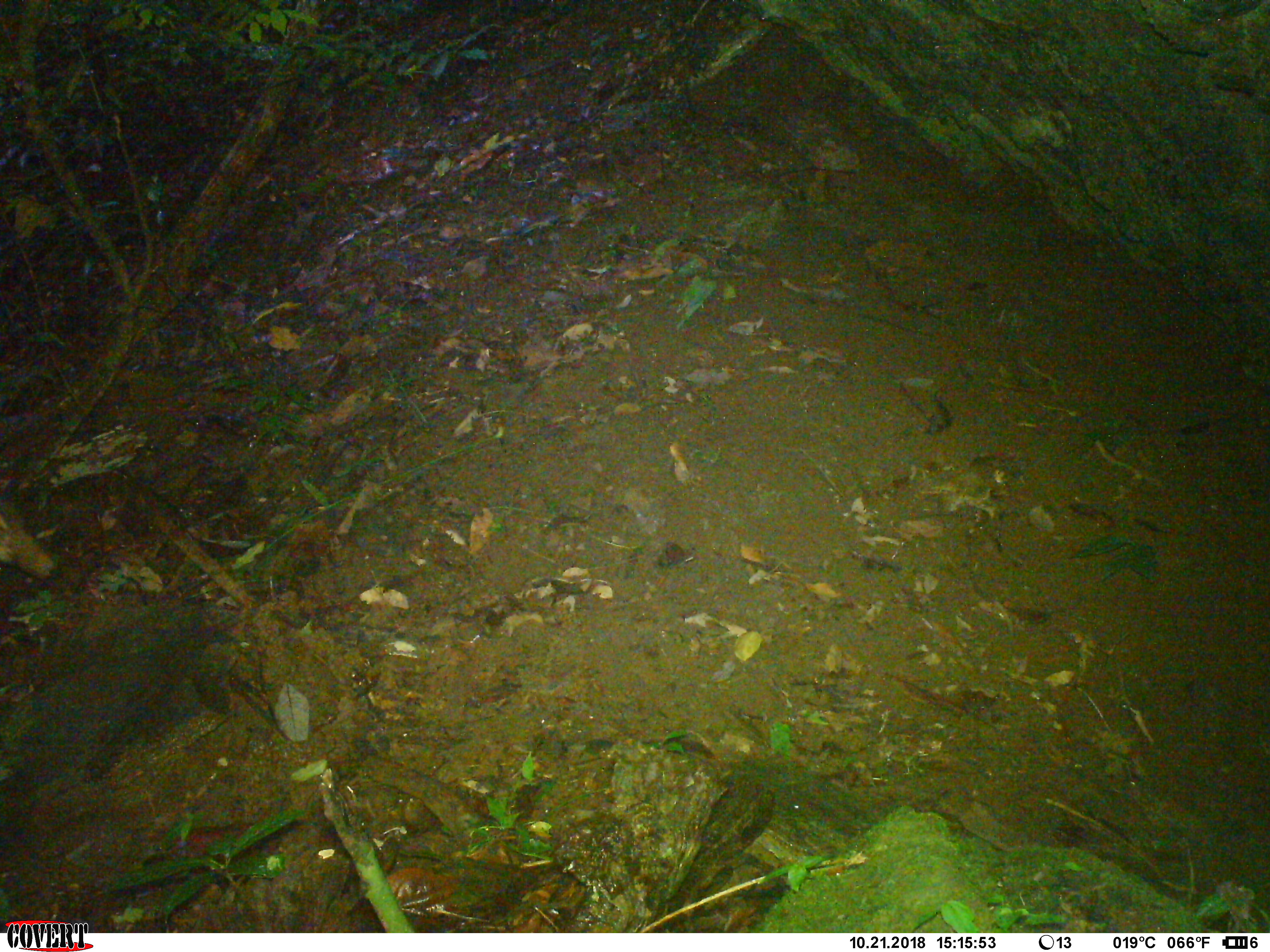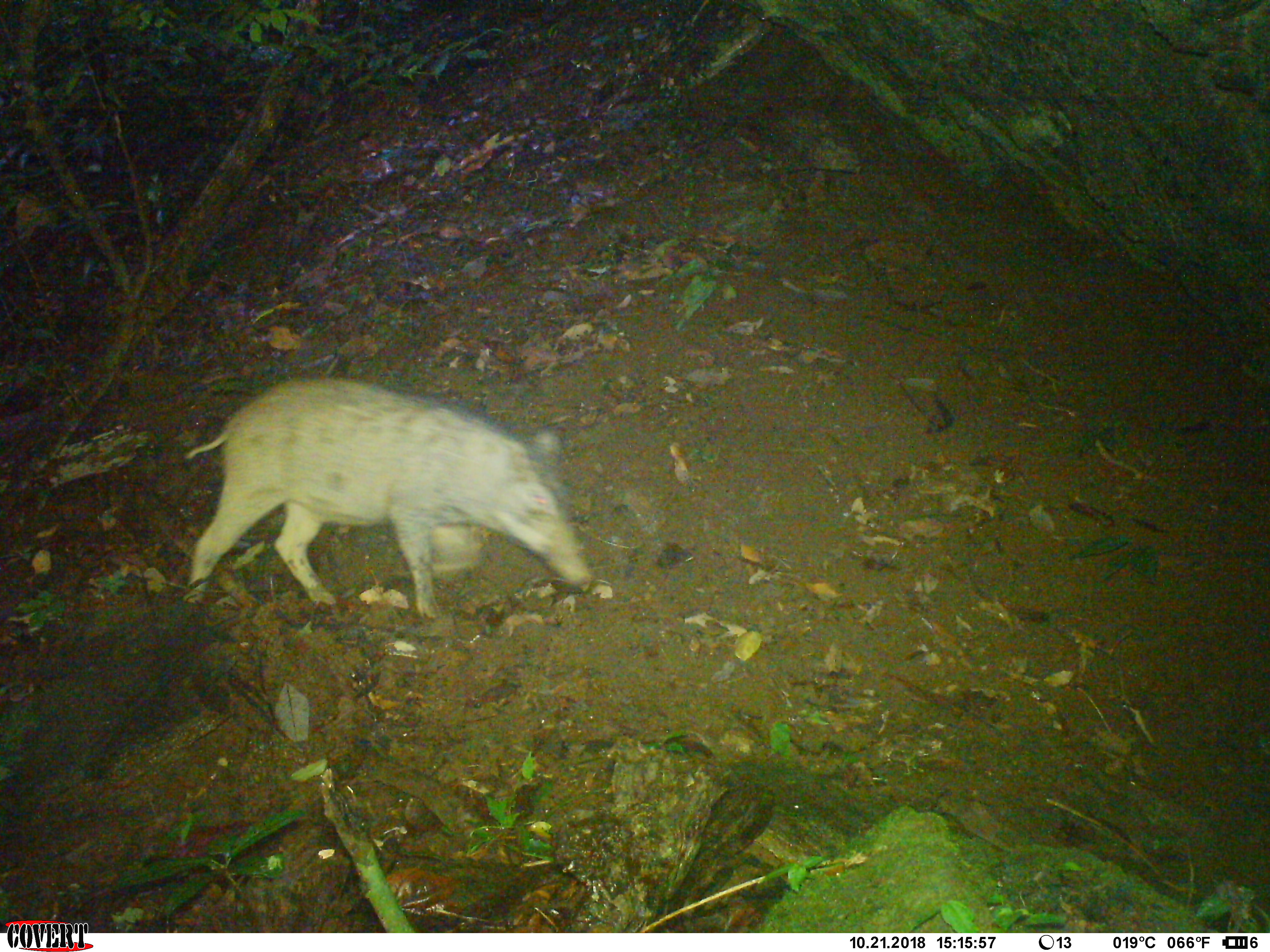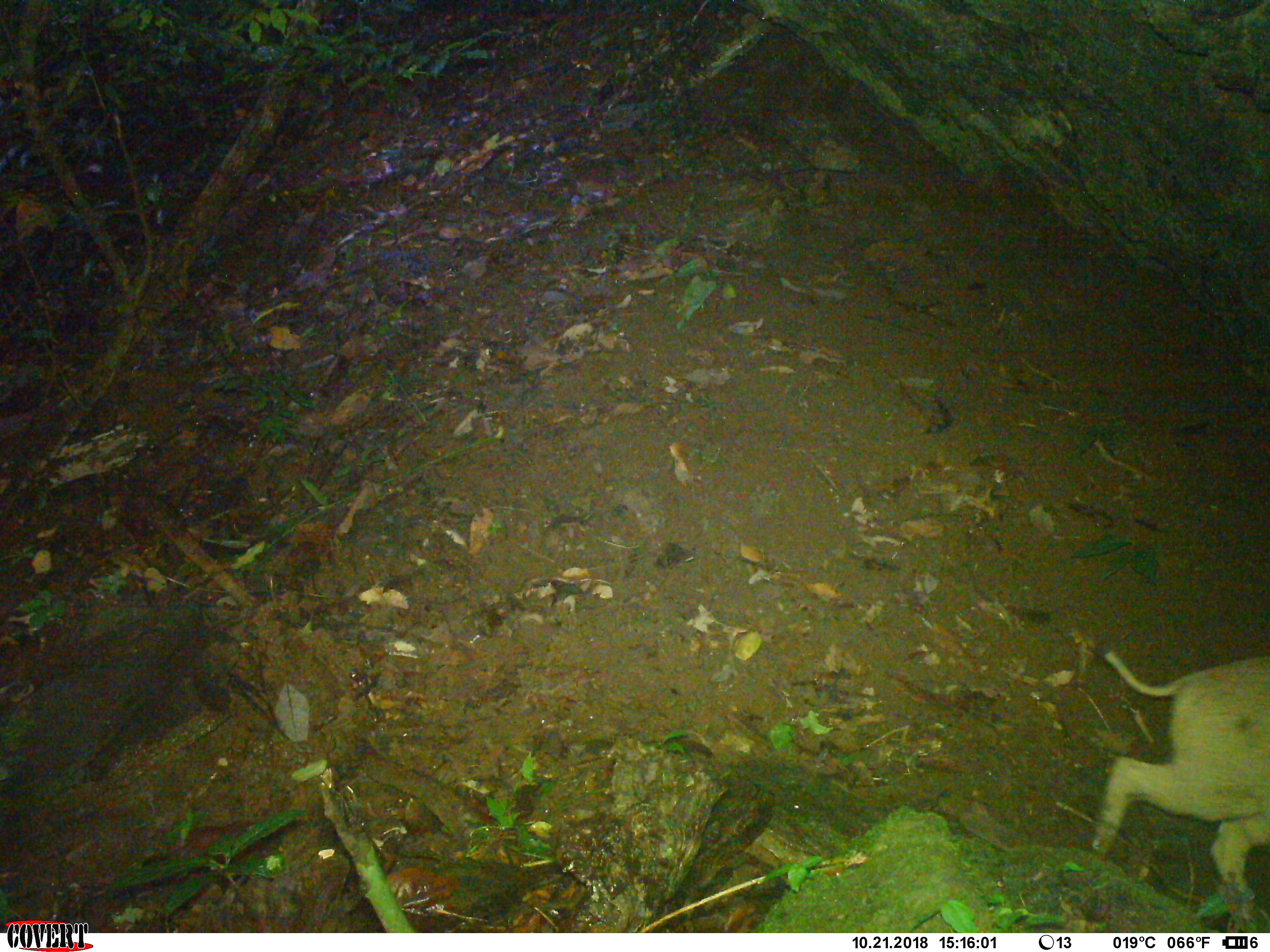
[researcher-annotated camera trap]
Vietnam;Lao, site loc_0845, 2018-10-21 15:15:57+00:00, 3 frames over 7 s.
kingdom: Animalia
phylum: Chordata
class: Mammalia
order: Artiodactyla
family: Suidae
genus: Sus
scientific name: Sus scrofa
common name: eurasian wild pig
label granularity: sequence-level